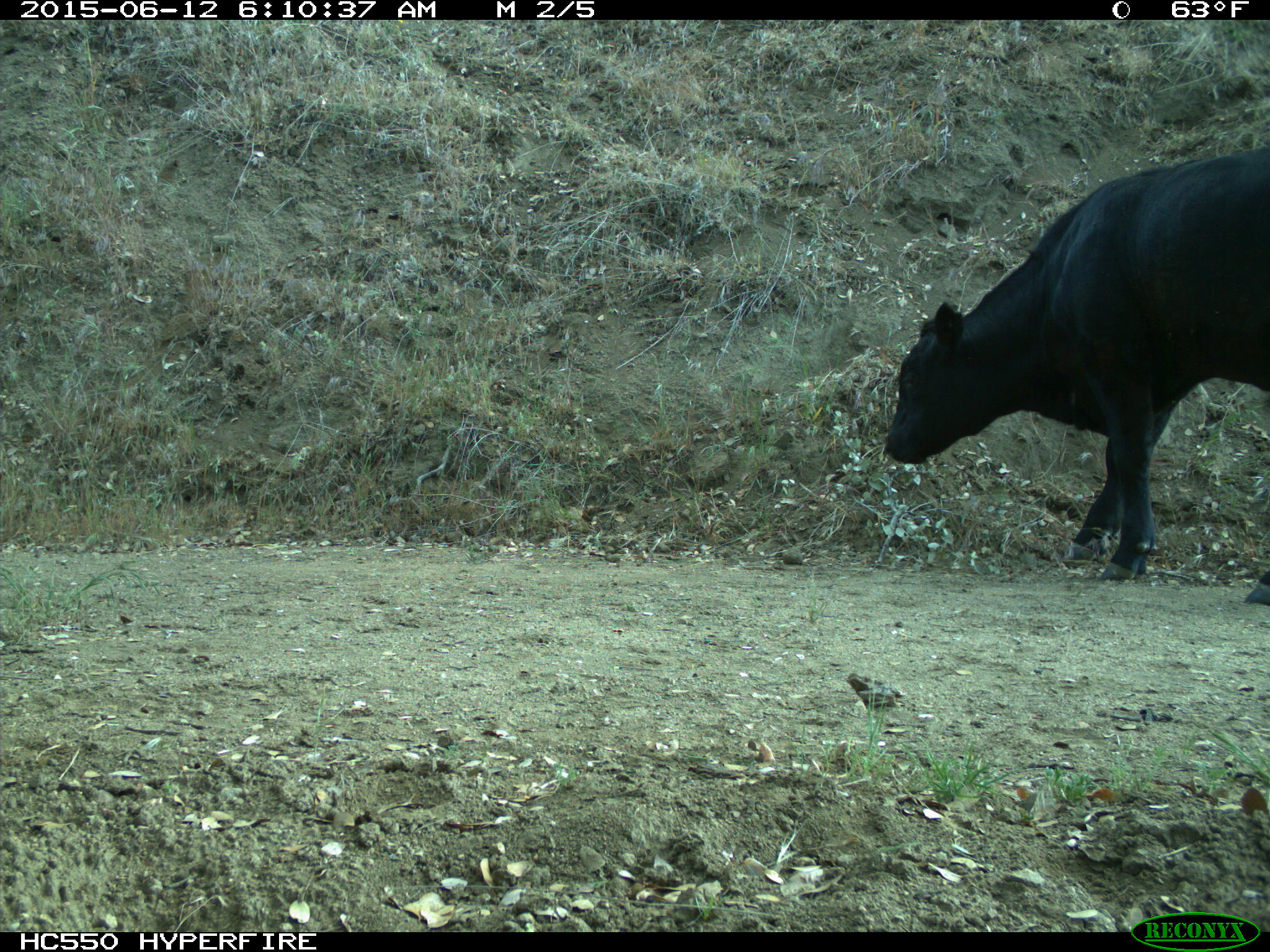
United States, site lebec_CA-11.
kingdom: Animalia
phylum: Chordata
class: Mammalia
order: Artiodactyla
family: Bovidae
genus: Bos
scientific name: Bos taurus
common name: domestic cow